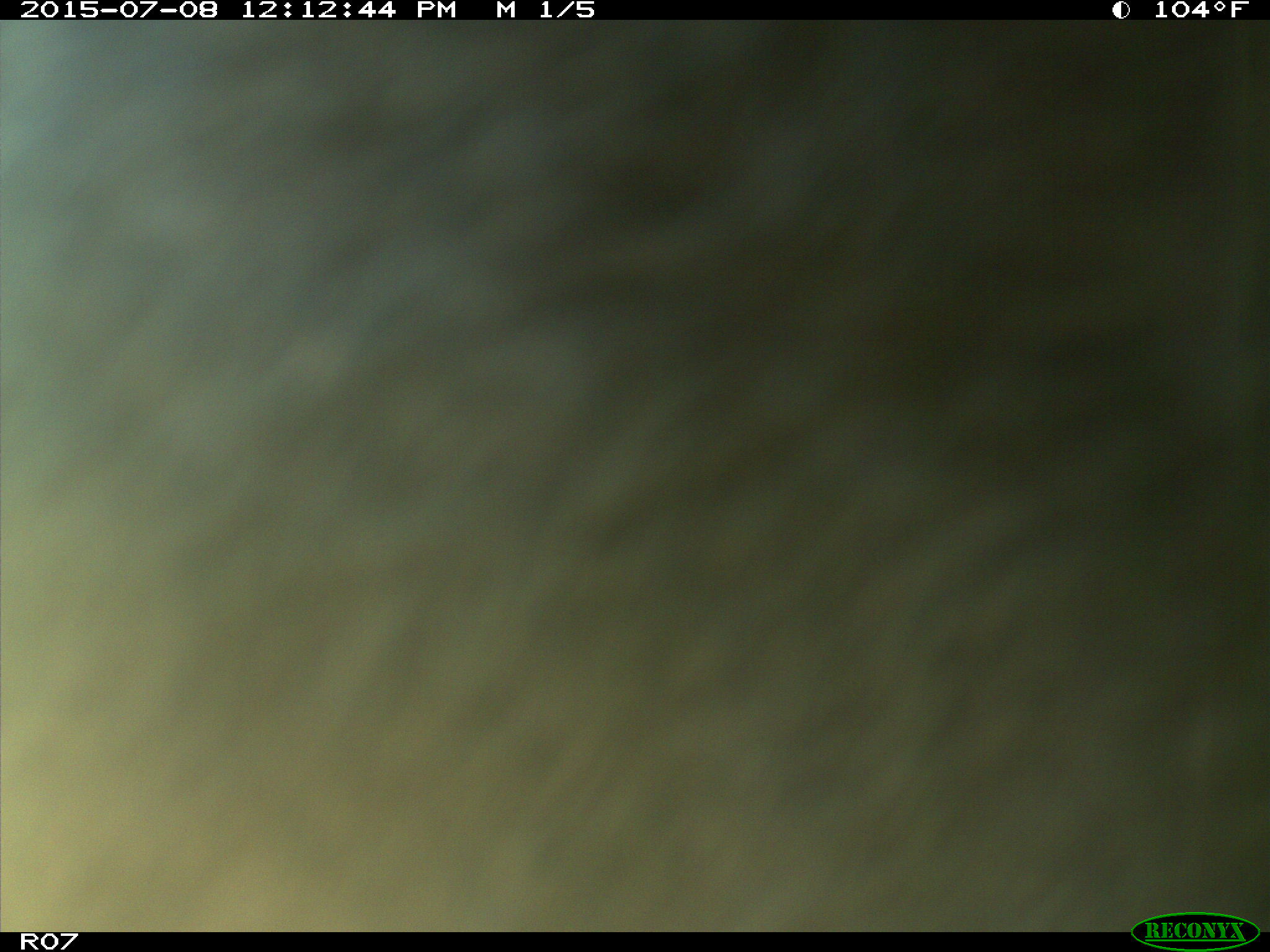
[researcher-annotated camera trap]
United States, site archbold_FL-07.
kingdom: Animalia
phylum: Chordata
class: Mammalia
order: Artiodactyla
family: Bovidae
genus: Bos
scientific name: Bos taurus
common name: domestic cow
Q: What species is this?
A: Bos taurus (domestic cow).